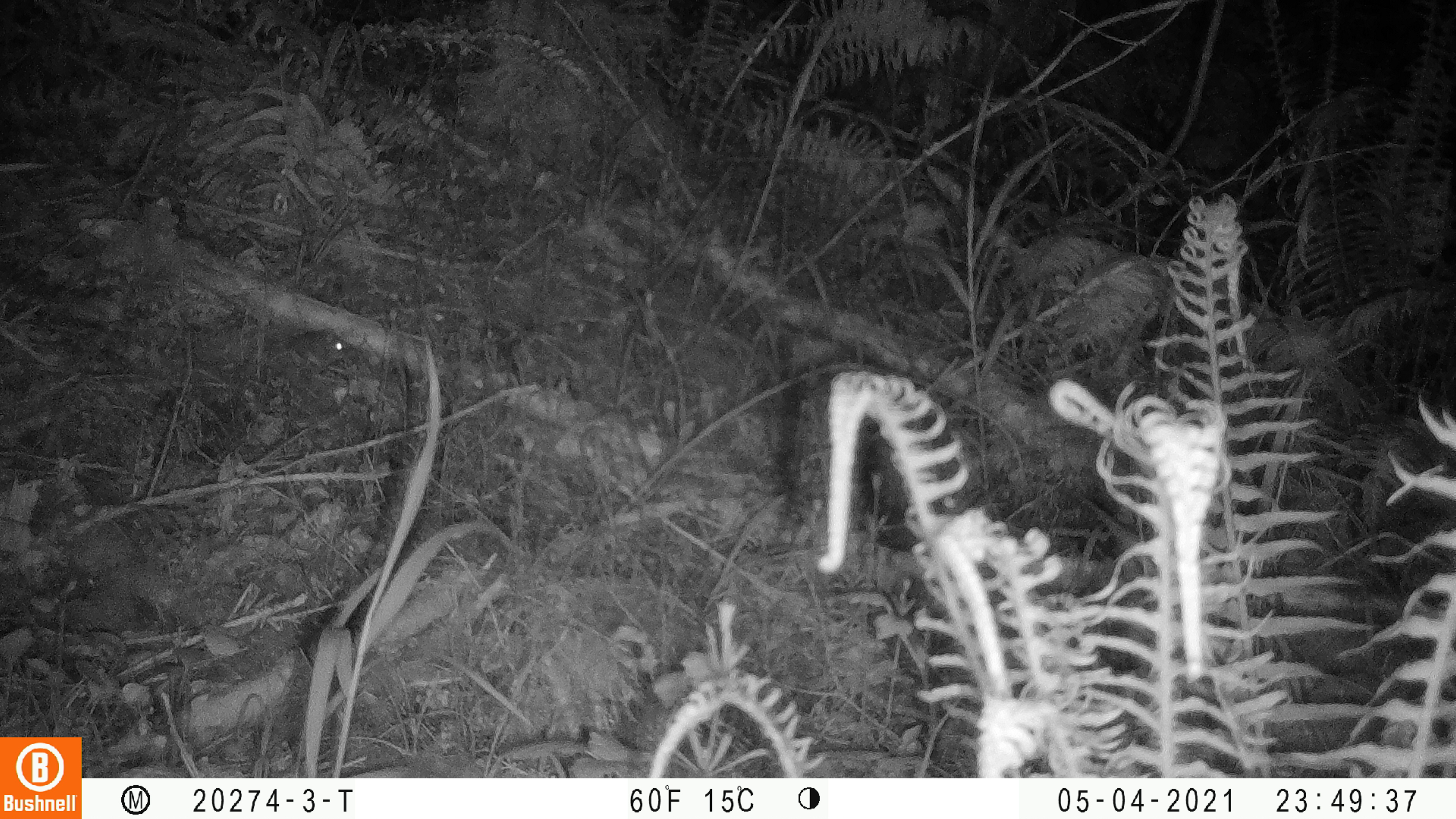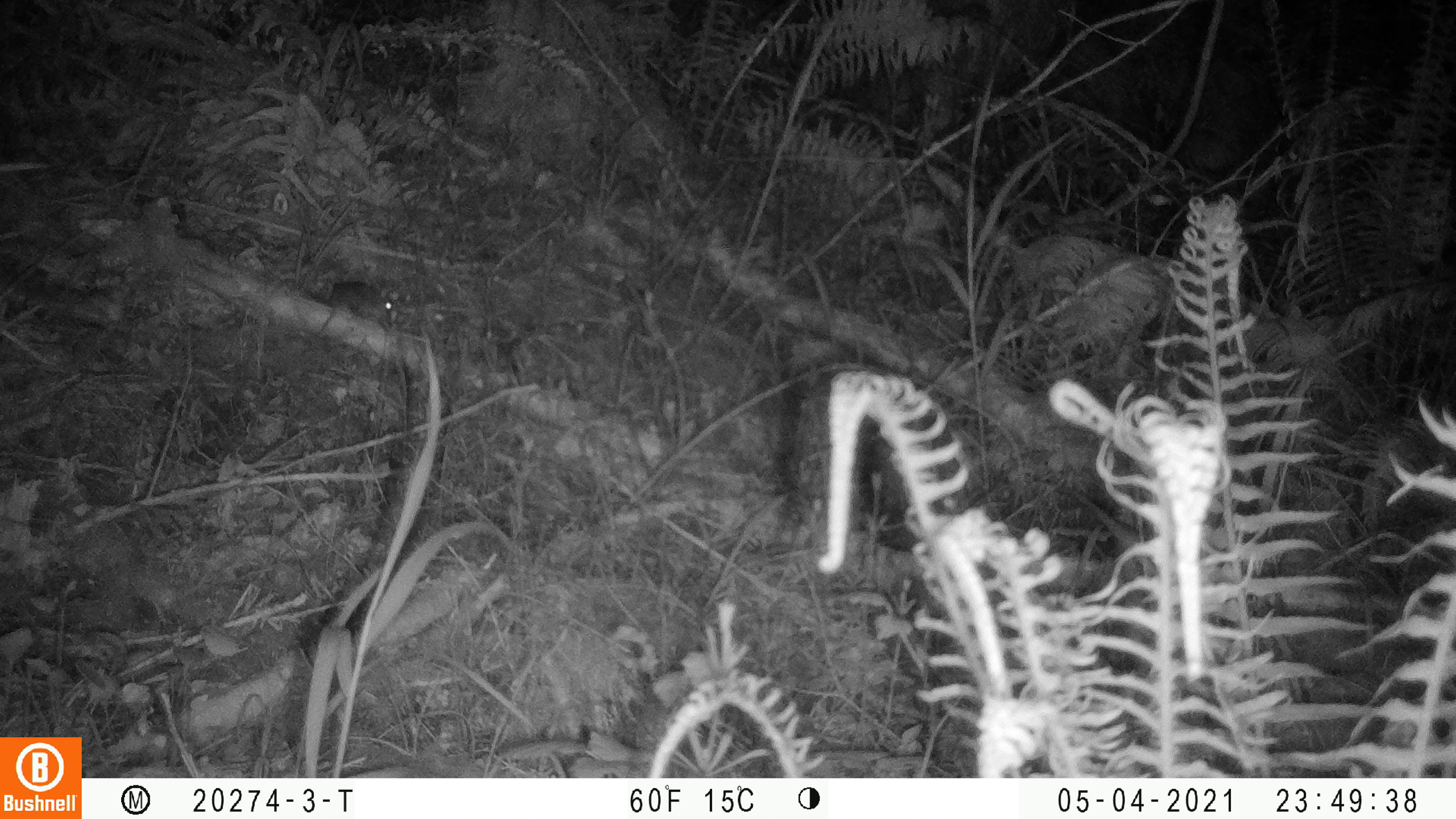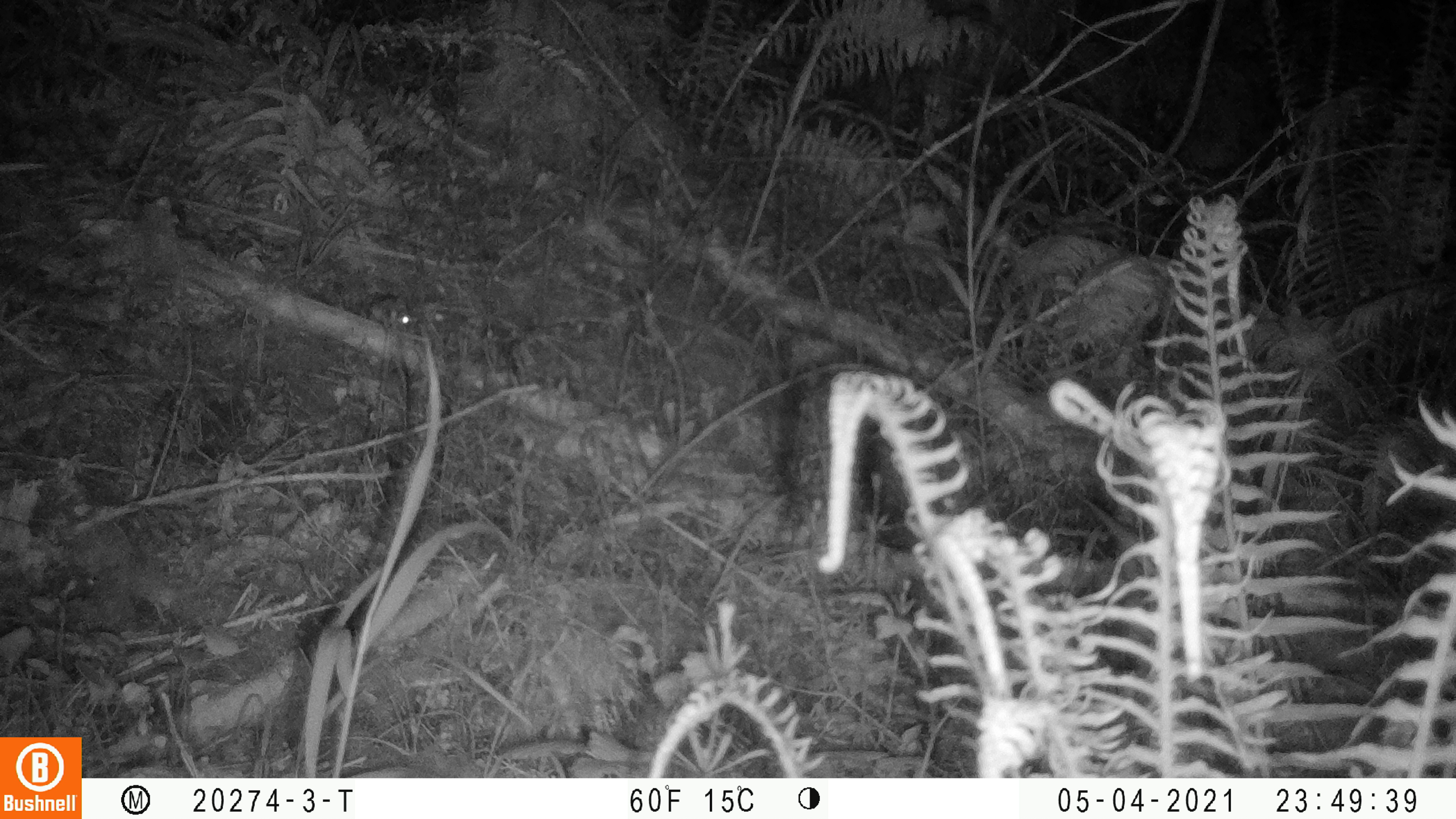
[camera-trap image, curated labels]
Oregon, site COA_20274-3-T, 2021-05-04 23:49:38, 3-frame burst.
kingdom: Animalia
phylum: Chordata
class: Mammalia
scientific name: Mammalia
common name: small mammal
Small mammal (Mammalia).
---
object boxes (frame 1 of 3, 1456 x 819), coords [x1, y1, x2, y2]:
small mammal: [274, 323, 349, 368]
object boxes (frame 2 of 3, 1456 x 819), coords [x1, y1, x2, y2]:
small mammal: [317, 270, 401, 330]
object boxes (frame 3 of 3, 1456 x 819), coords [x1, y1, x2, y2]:
small mammal: [357, 283, 417, 329]